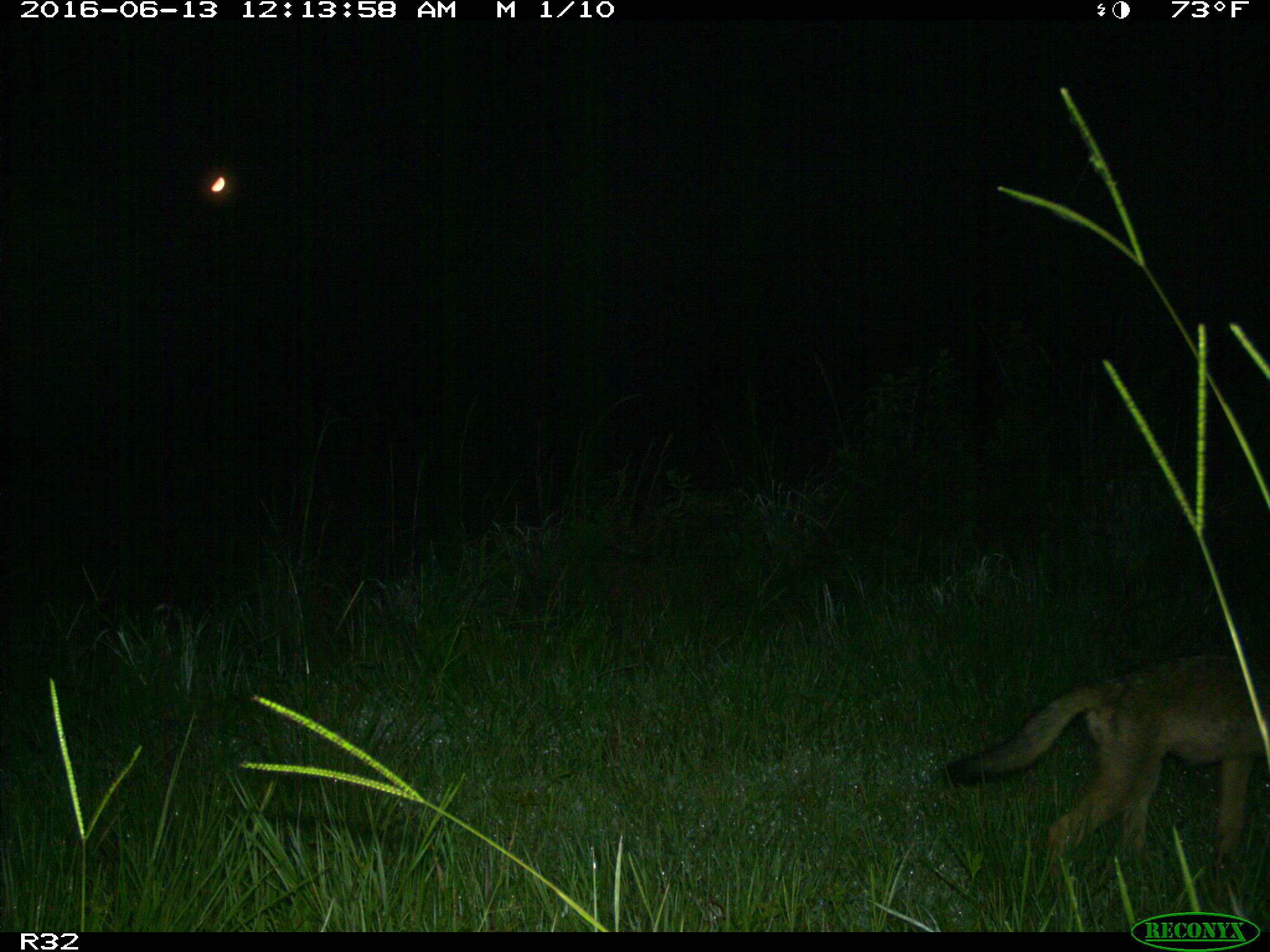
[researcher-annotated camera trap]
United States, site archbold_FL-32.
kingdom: Animalia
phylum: Chordata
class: Mammalia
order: Carnivora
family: Canidae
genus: Canis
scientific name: Canis latrans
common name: coyote